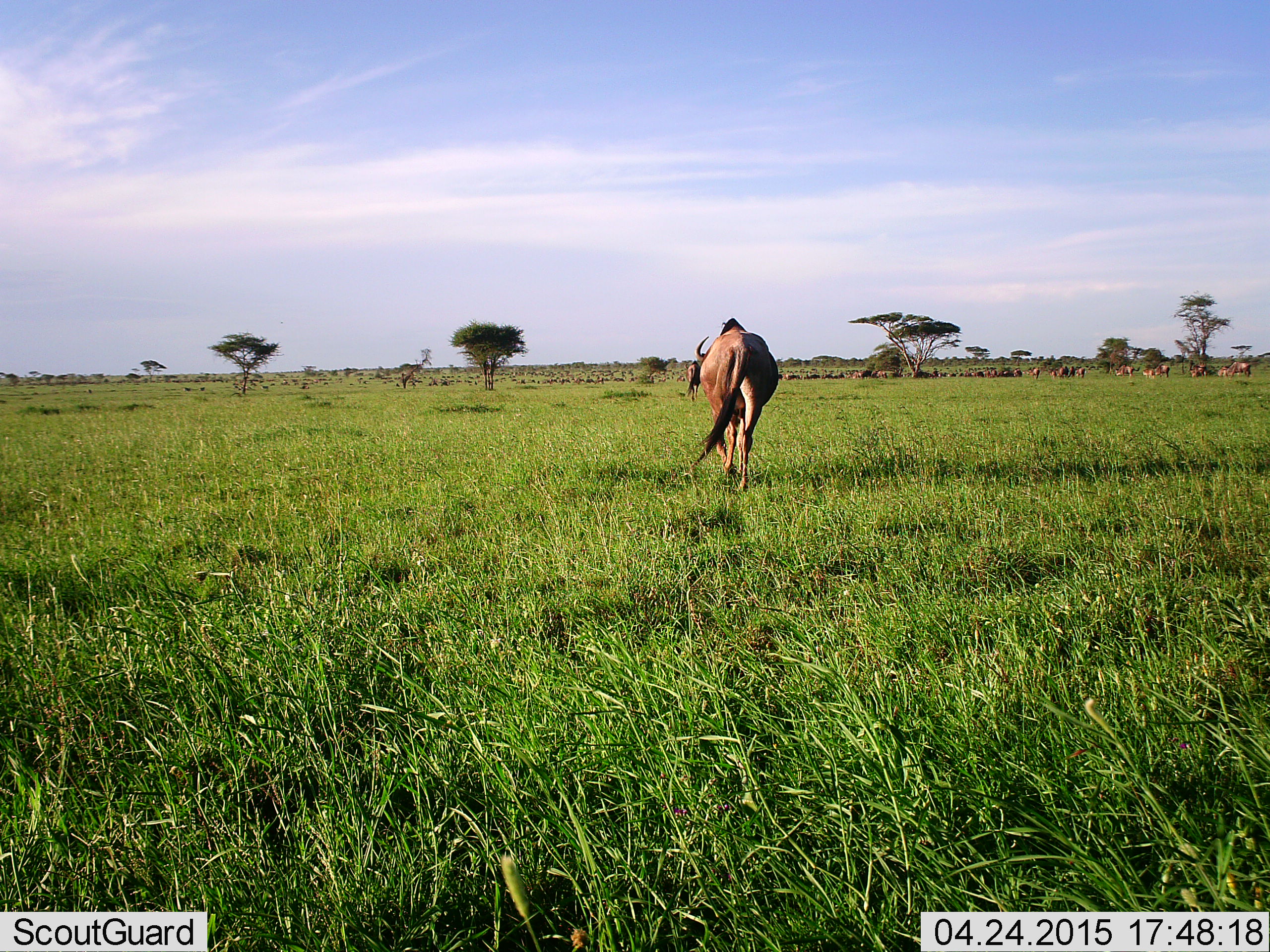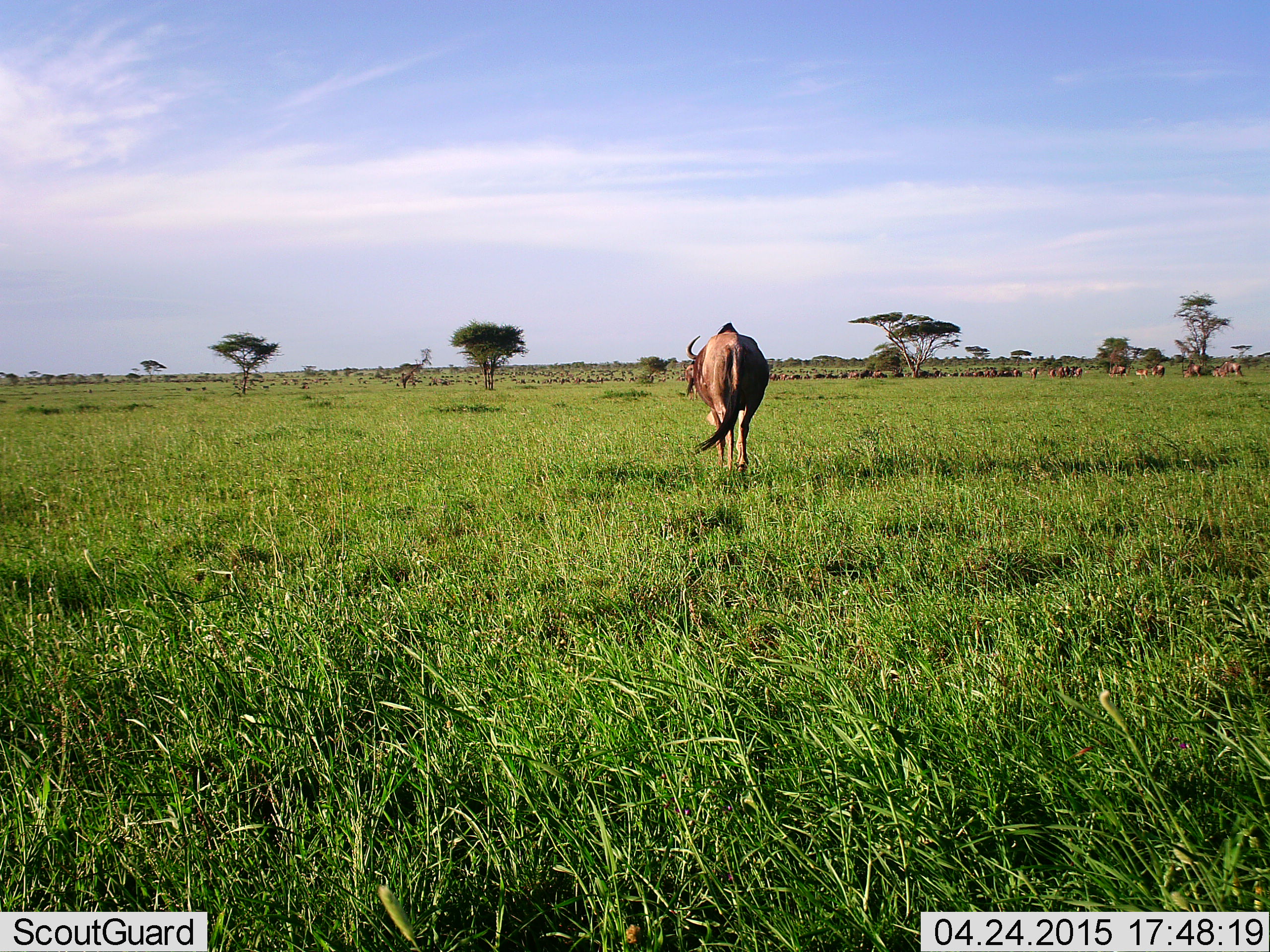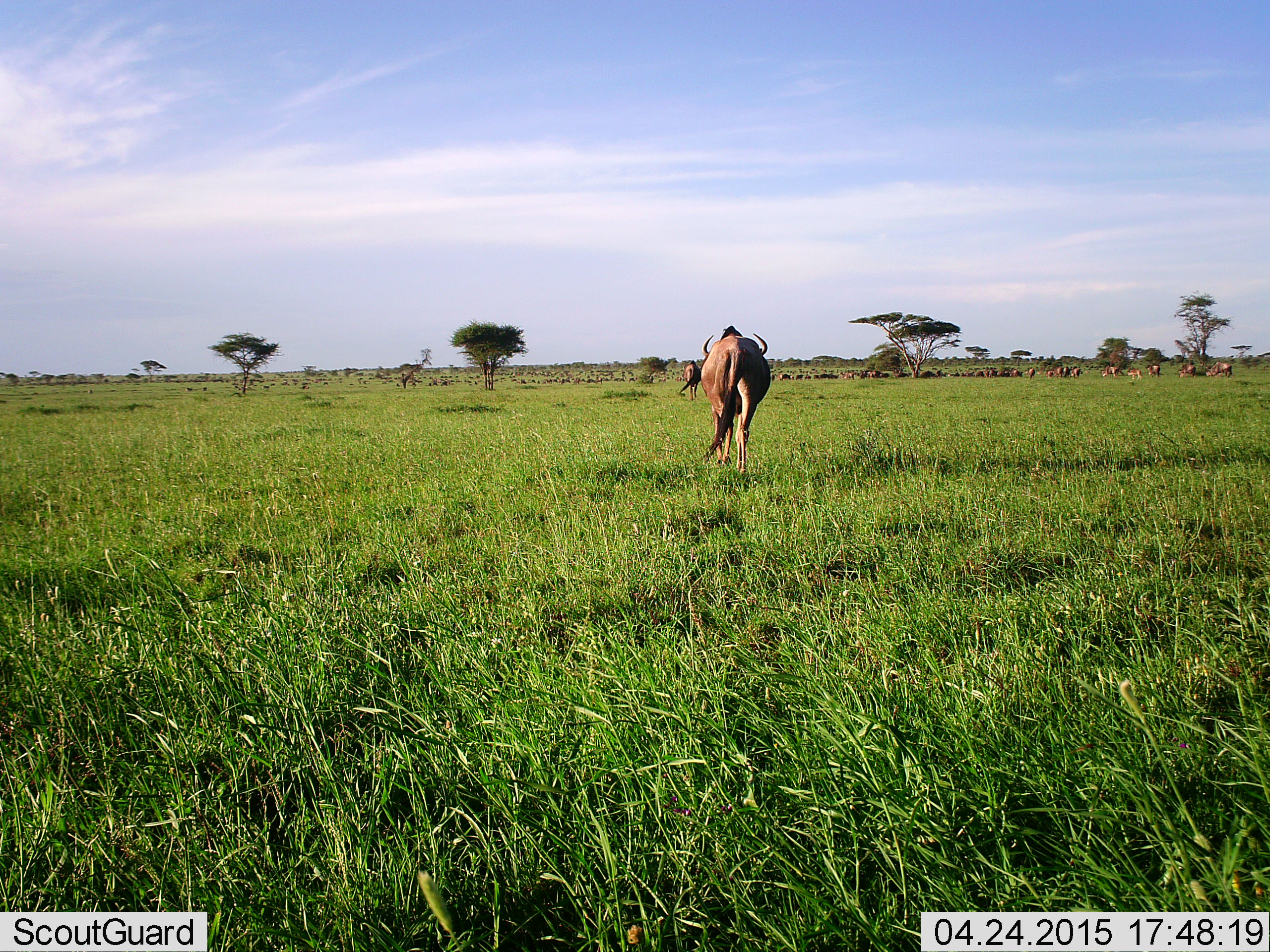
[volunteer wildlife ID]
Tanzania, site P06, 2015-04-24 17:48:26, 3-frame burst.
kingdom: Animalia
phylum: Chordata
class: Mammalia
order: Artiodactyla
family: Bovidae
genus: Connochaetes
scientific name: Connochaetes taurinus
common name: blue wildebeest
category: wildebeest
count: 11-50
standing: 40%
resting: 0%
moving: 100%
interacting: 0%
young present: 0%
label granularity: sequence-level